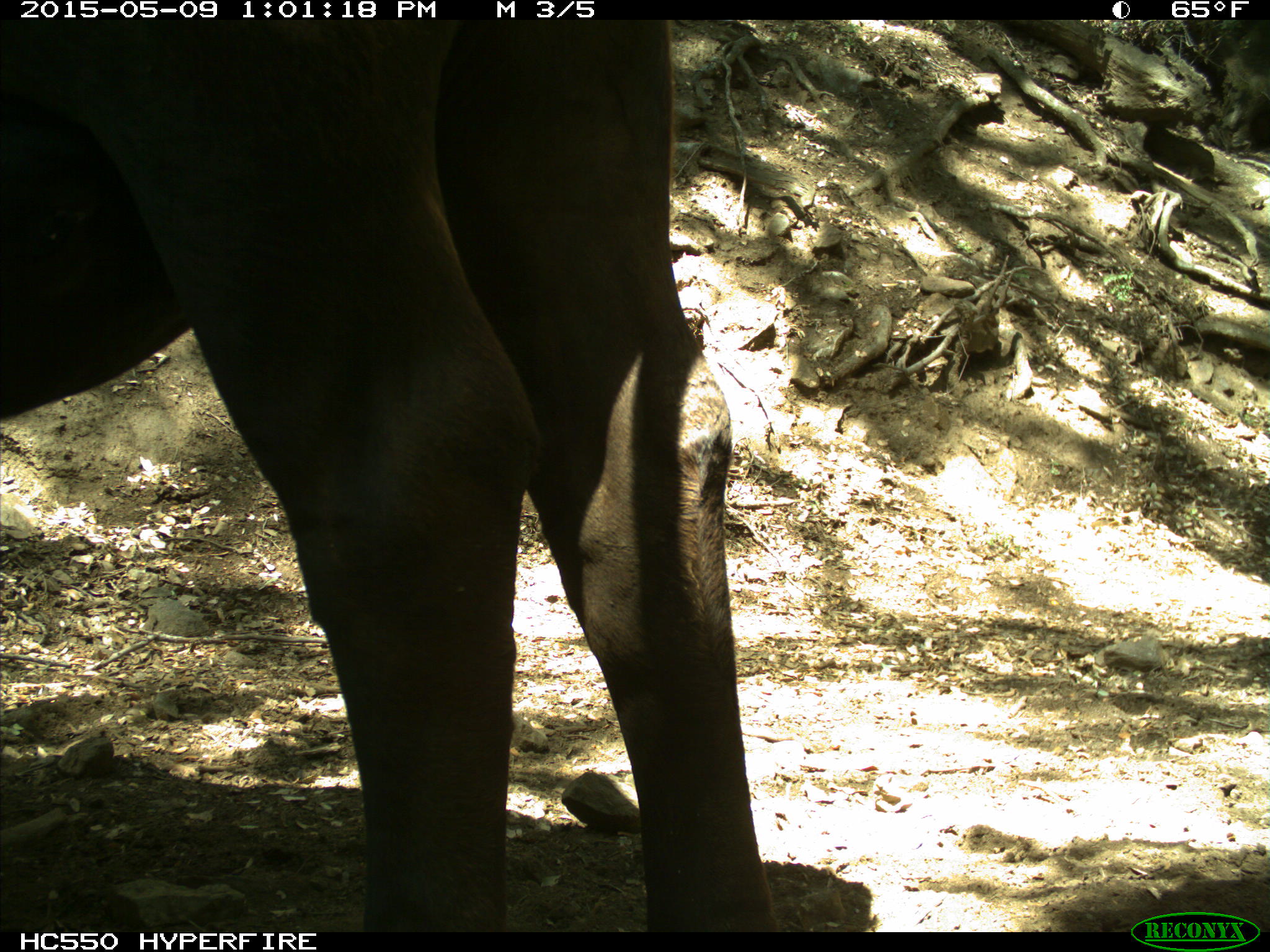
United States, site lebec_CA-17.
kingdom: Animalia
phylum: Chordata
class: Mammalia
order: Artiodactyla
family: Bovidae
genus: Bos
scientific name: Bos taurus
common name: domestic cow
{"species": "Bos taurus (domestic cow)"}